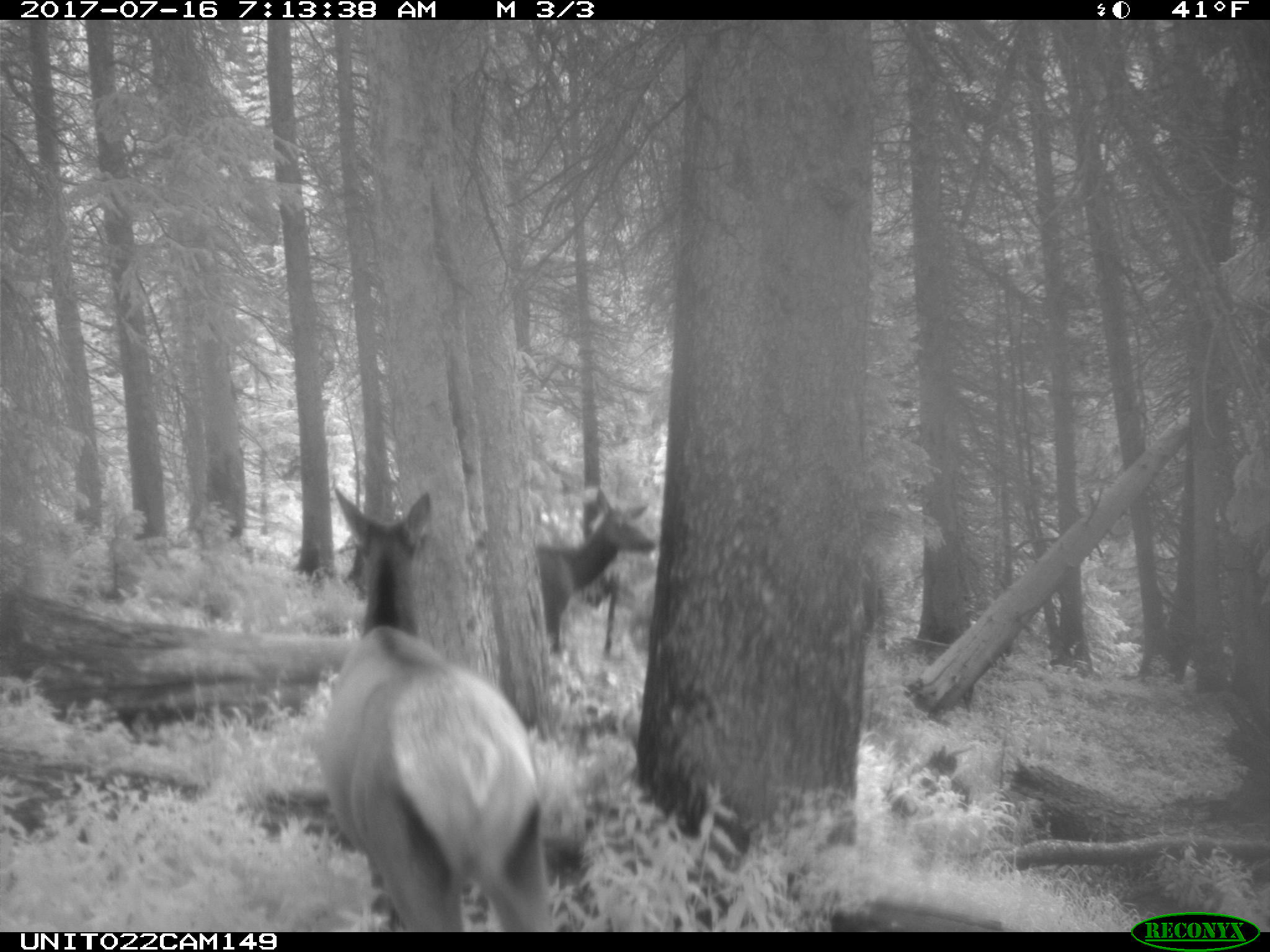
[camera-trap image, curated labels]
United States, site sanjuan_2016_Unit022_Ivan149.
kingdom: Animalia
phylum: Chordata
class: Mammalia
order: Artiodactyla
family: Cervidae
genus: Cervus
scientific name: Cervus elaphus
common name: red deer